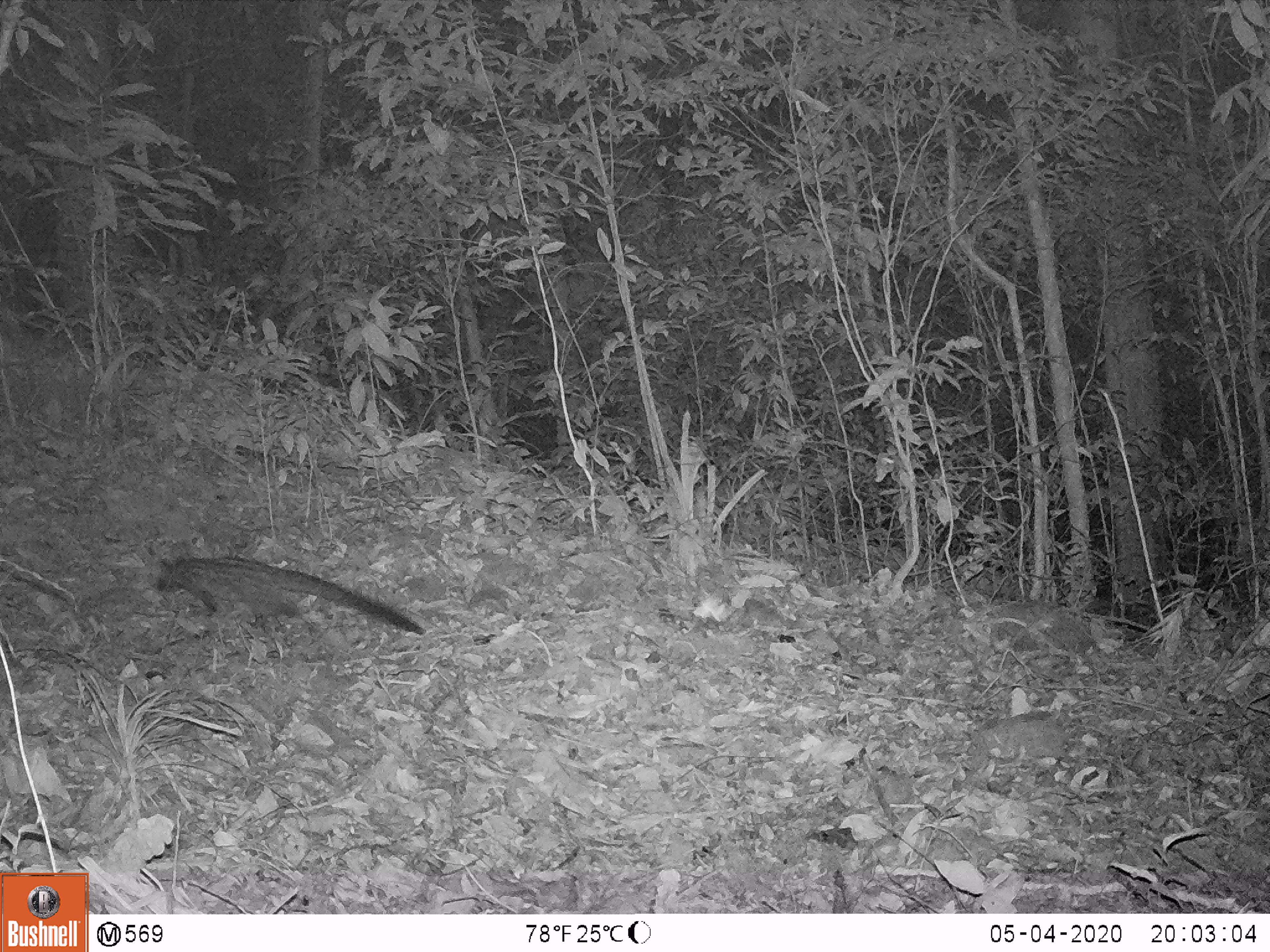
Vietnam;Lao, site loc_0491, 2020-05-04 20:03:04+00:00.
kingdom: Animalia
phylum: Chordata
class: Mammalia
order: Carnivora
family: Viverridae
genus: Paradoxurus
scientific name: Paradoxurus hermaphroditus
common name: common palm civet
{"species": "common palm civet (Paradoxurus hermaphroditus)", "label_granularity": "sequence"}